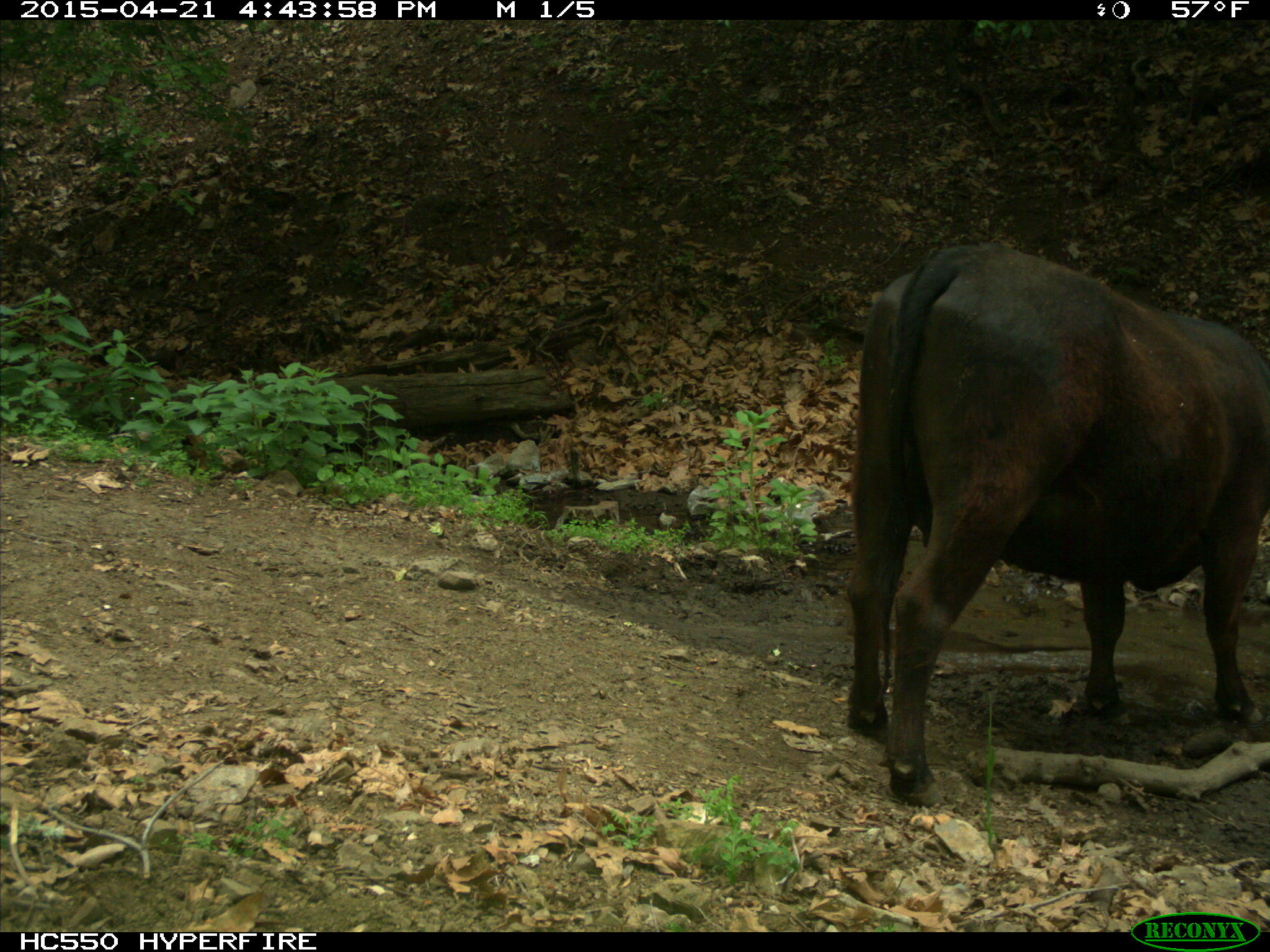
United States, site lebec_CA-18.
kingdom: Animalia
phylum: Chordata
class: Mammalia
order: Artiodactyla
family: Bovidae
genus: Bos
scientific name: Bos taurus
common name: domestic cow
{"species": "Bos taurus (domestic cow)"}